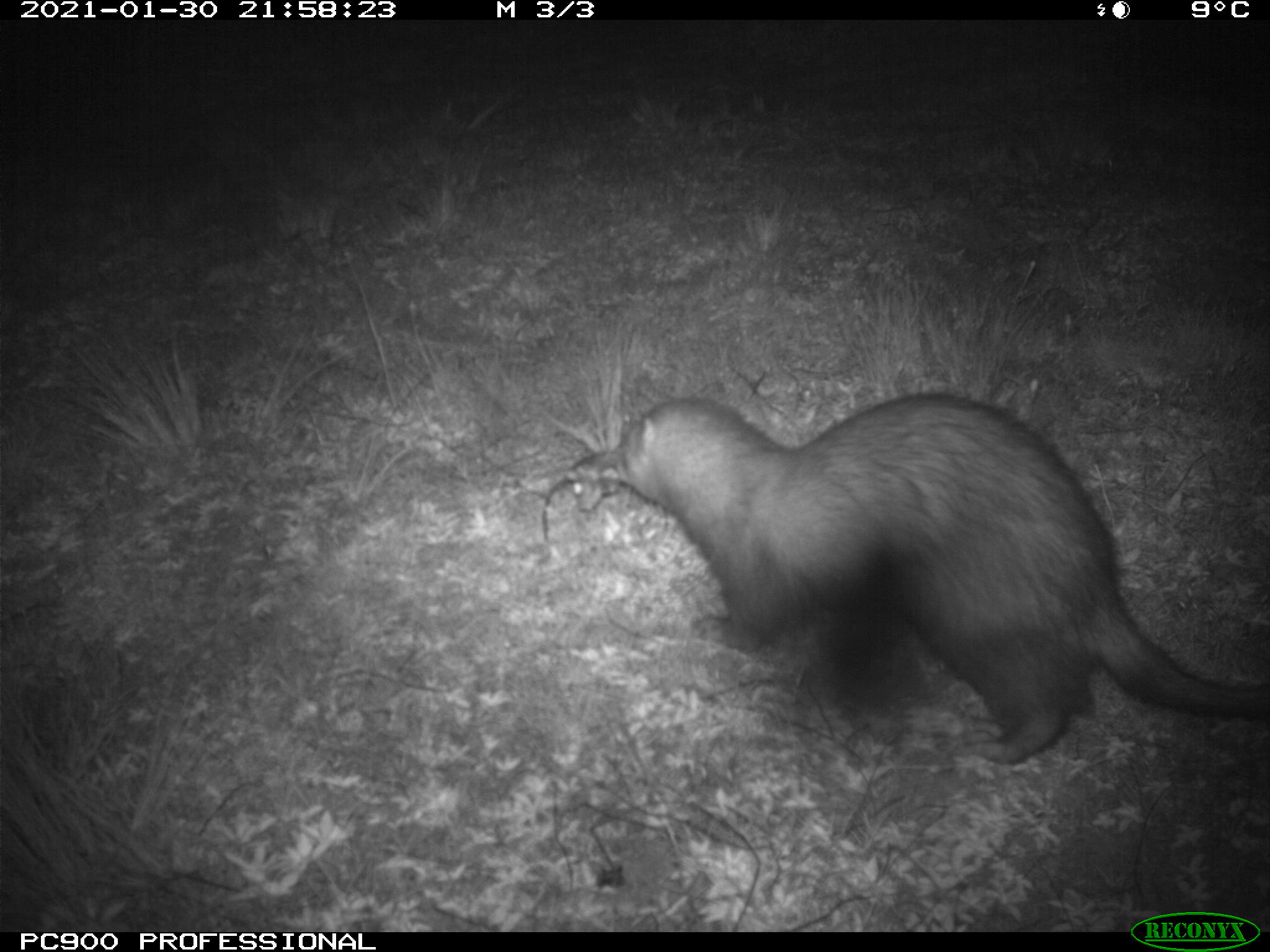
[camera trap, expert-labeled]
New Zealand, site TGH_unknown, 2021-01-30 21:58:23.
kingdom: Animalia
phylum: Chordata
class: Mammalia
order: Carnivora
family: Mustelidae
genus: Mustela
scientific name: Mustela furo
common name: ferret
Ferret (Mustela furo).